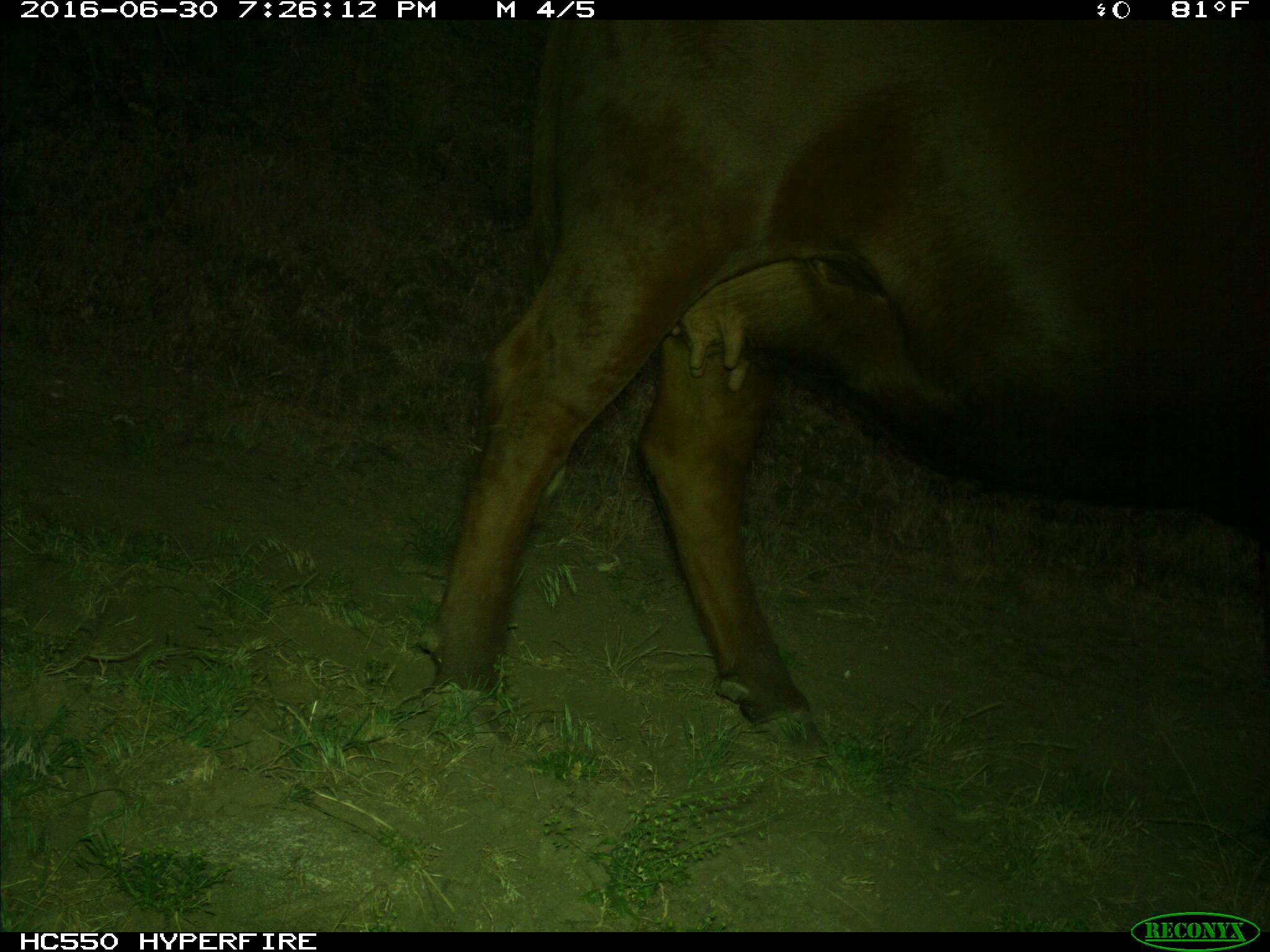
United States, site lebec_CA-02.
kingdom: Animalia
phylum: Chordata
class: Mammalia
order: Artiodactyla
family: Bovidae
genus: Bos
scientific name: Bos taurus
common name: domestic cow